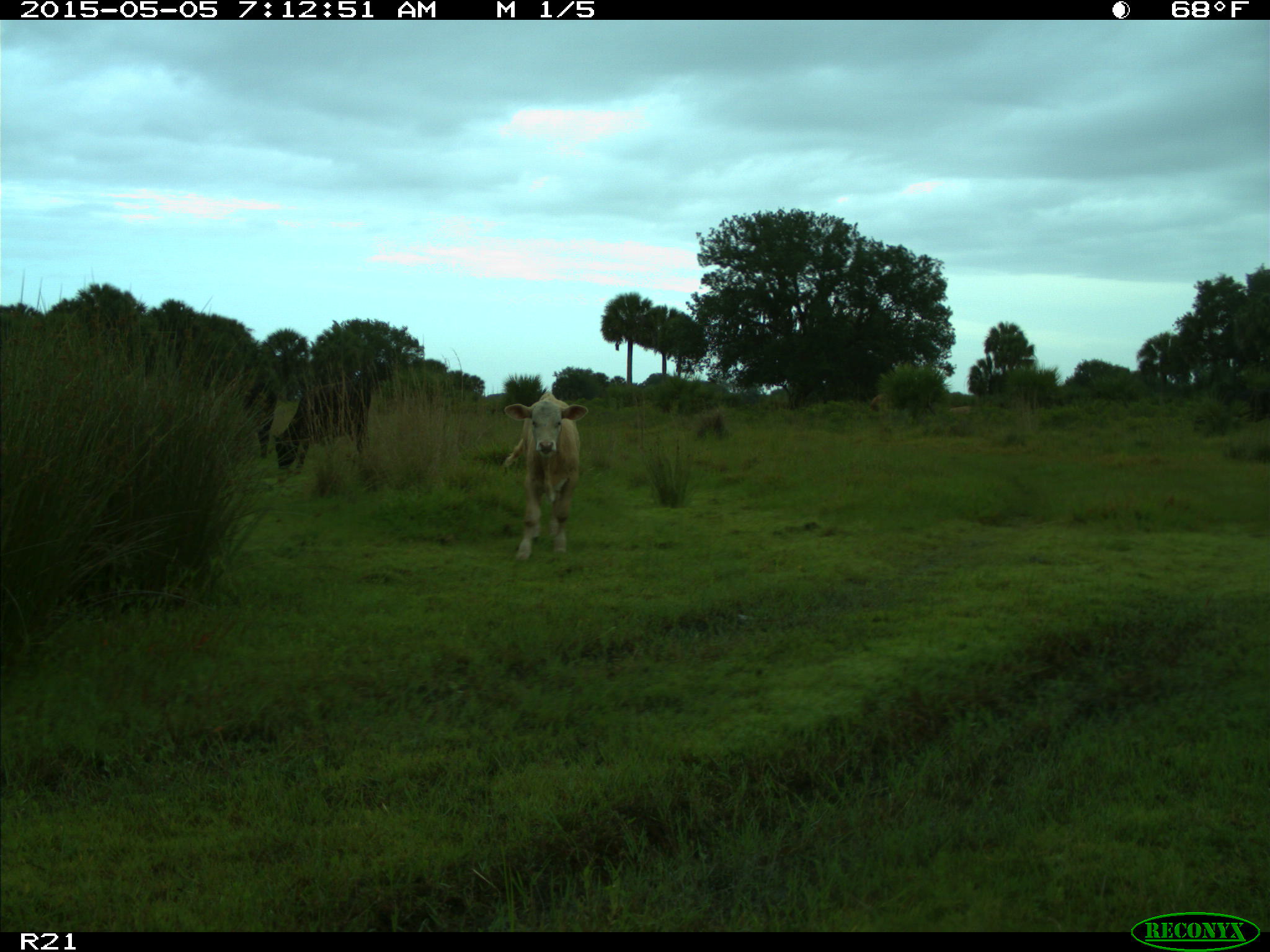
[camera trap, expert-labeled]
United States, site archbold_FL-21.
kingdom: Animalia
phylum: Chordata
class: Mammalia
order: Artiodactyla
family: Bovidae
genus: Bos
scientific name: Bos taurus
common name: domestic cow